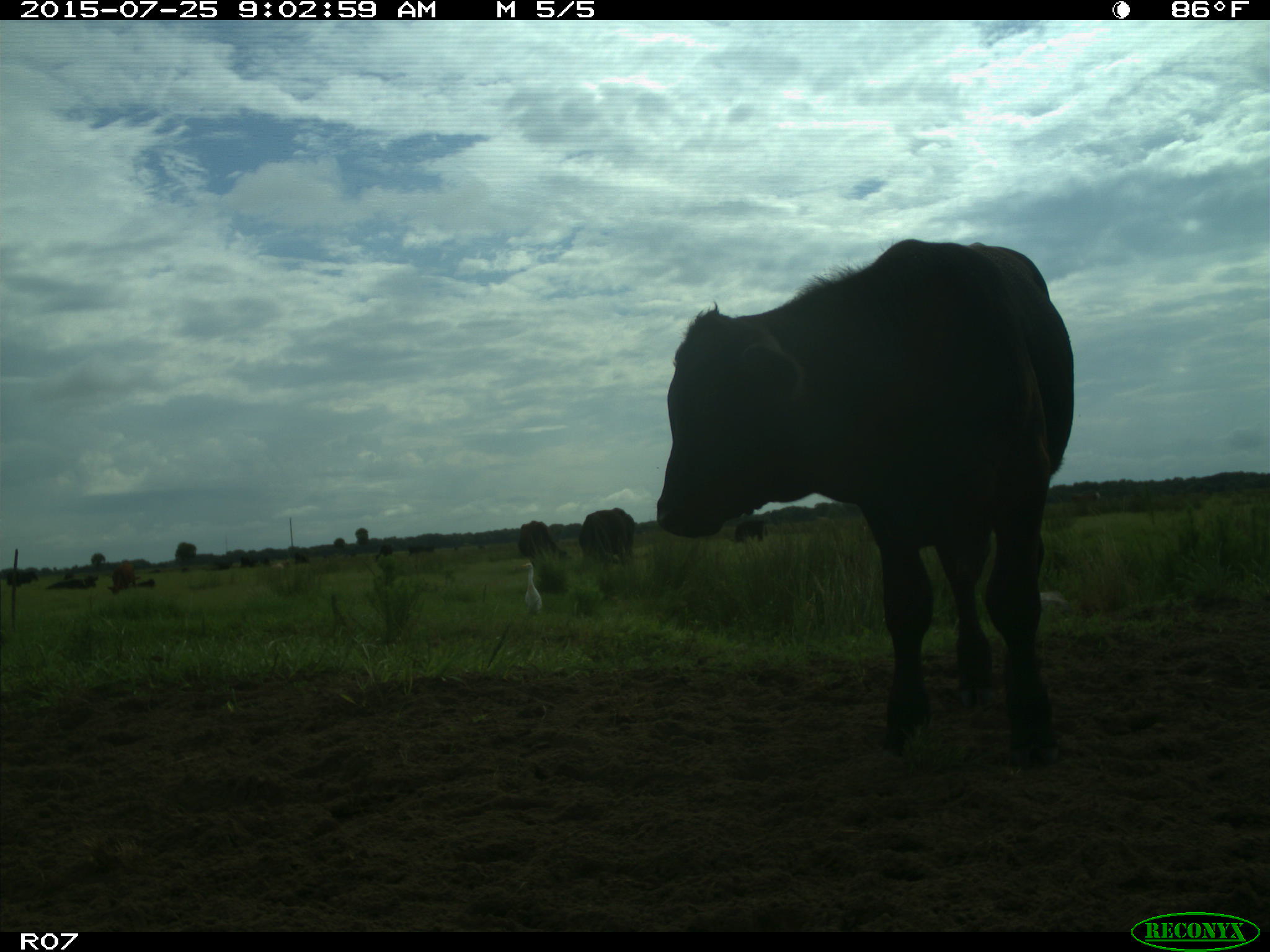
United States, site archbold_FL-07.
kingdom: Animalia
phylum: Chordata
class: Mammalia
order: Artiodactyla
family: Bovidae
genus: Bos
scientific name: Bos taurus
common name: domestic cow